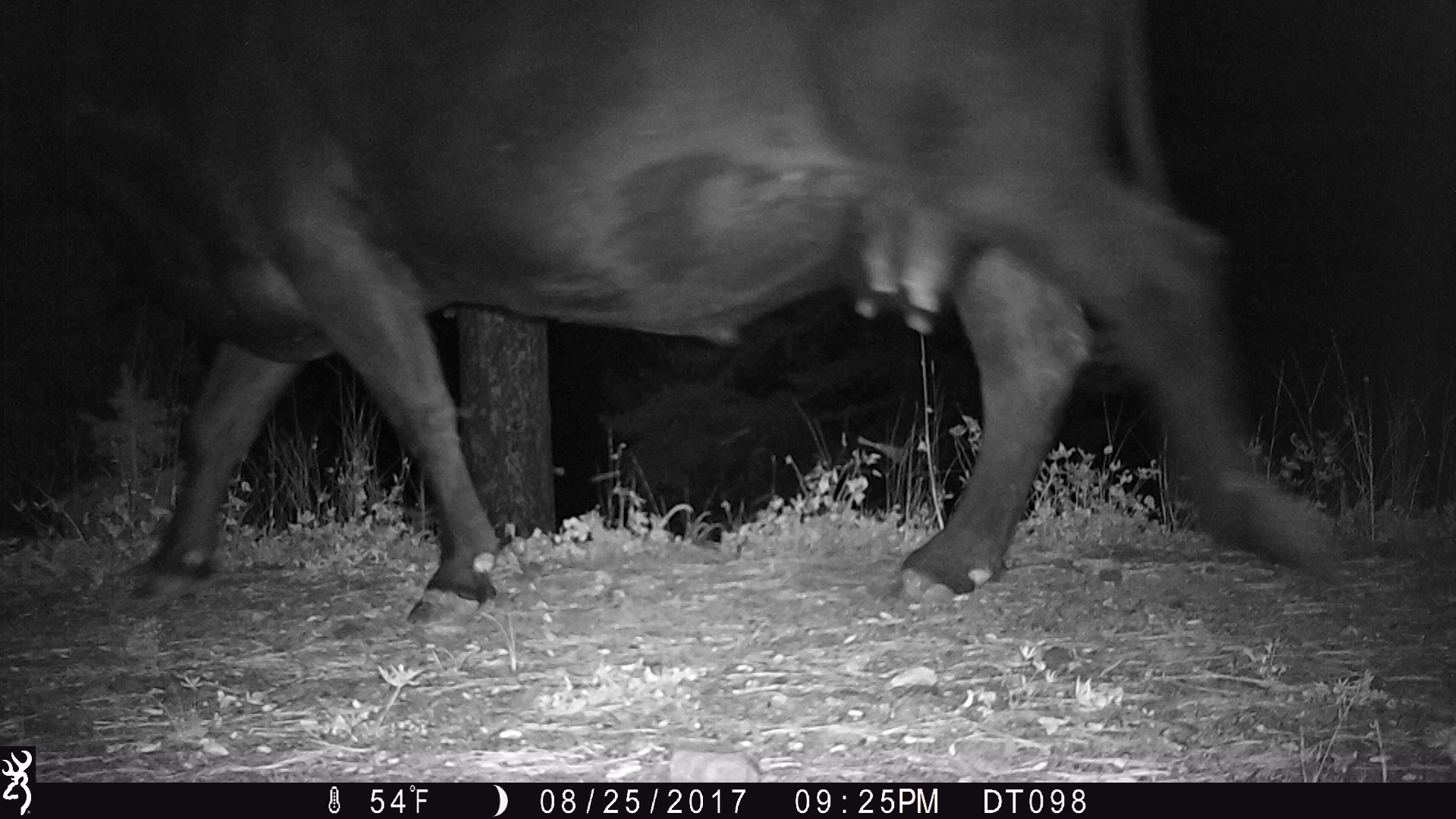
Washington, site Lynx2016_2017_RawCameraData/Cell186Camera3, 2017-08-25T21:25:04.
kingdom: Animalia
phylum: Chordata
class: Mammalia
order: Artiodactyla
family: Bovidae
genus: Bos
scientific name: Bos taurus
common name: domestic cattle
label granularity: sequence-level